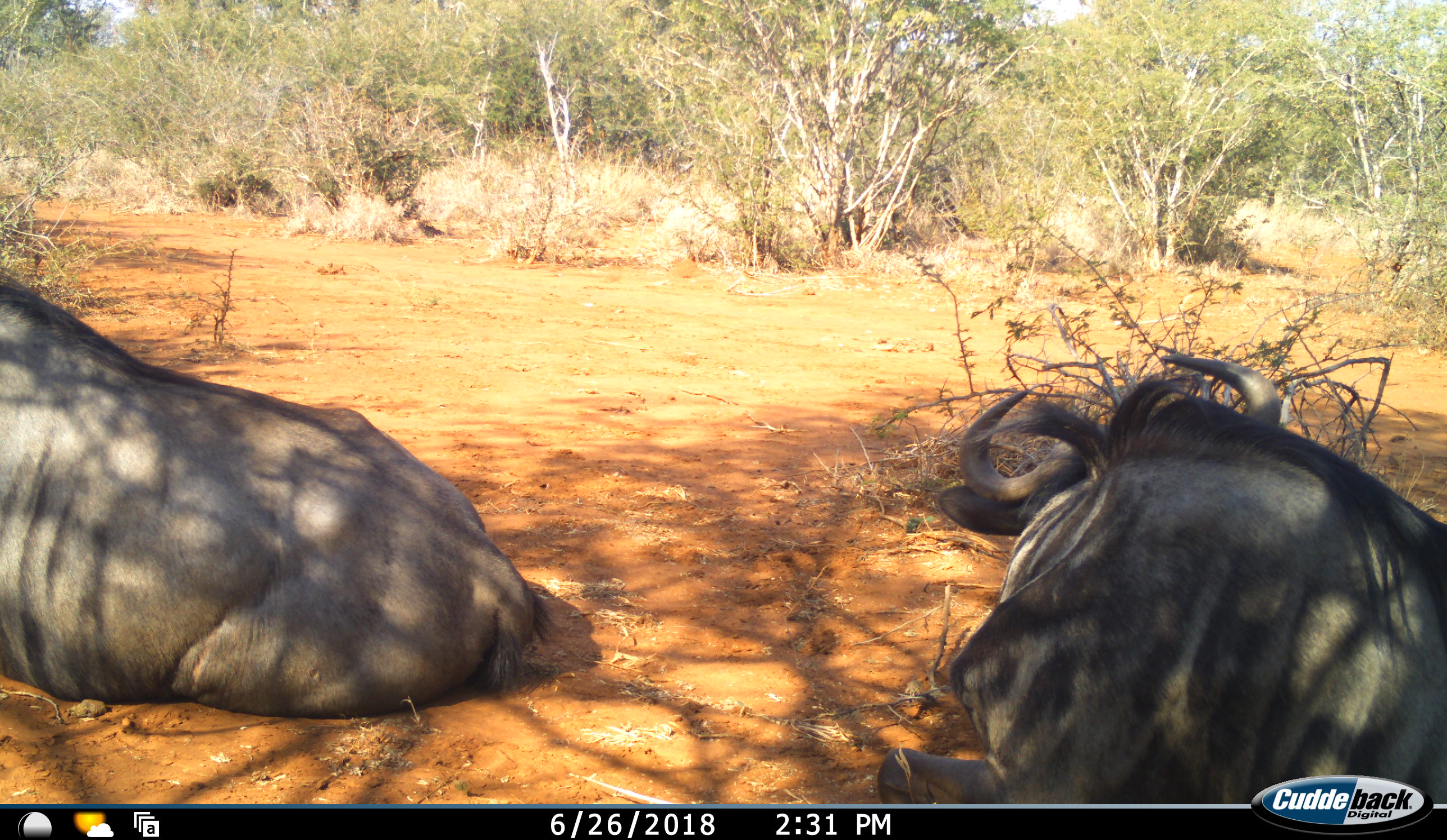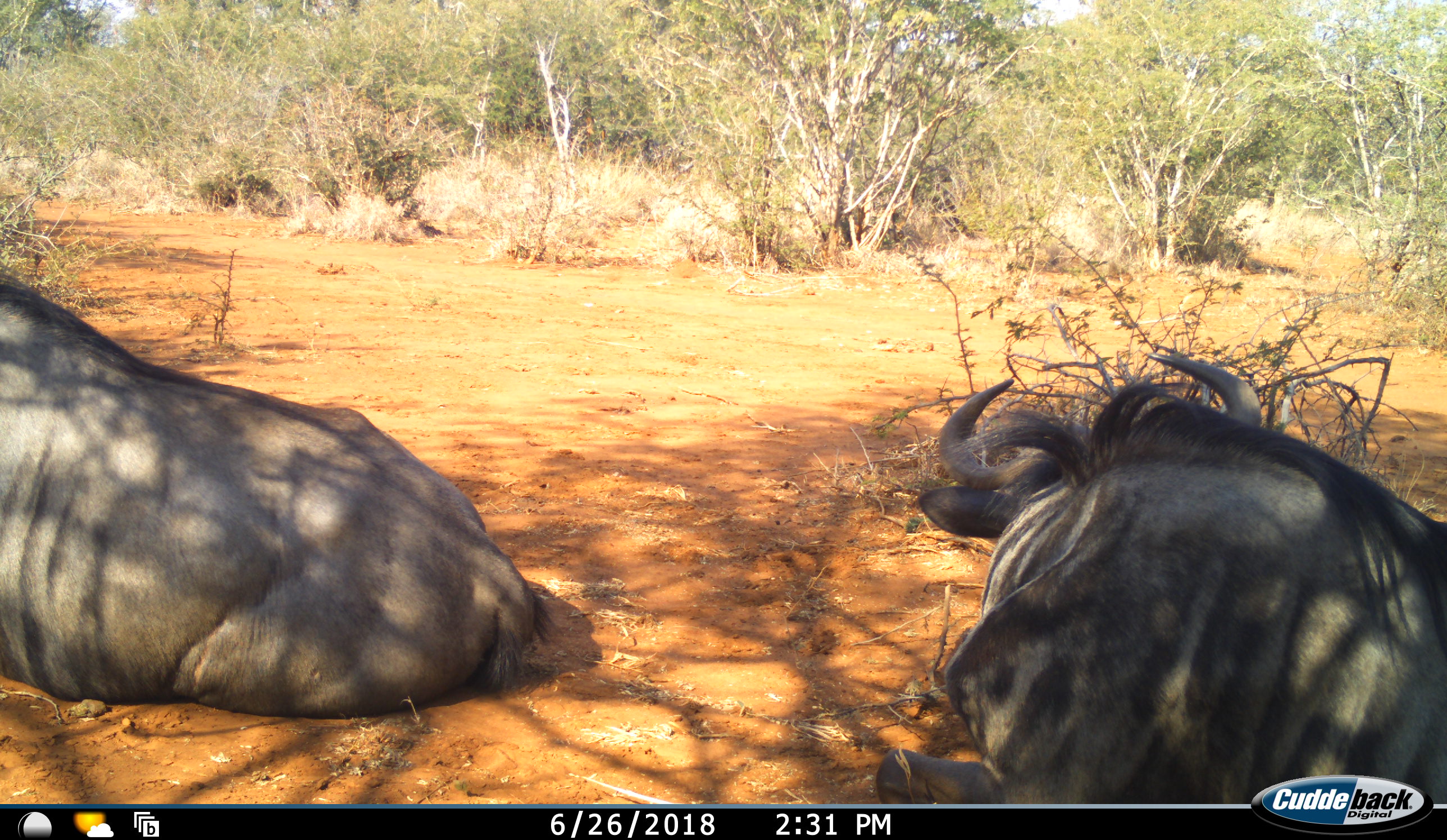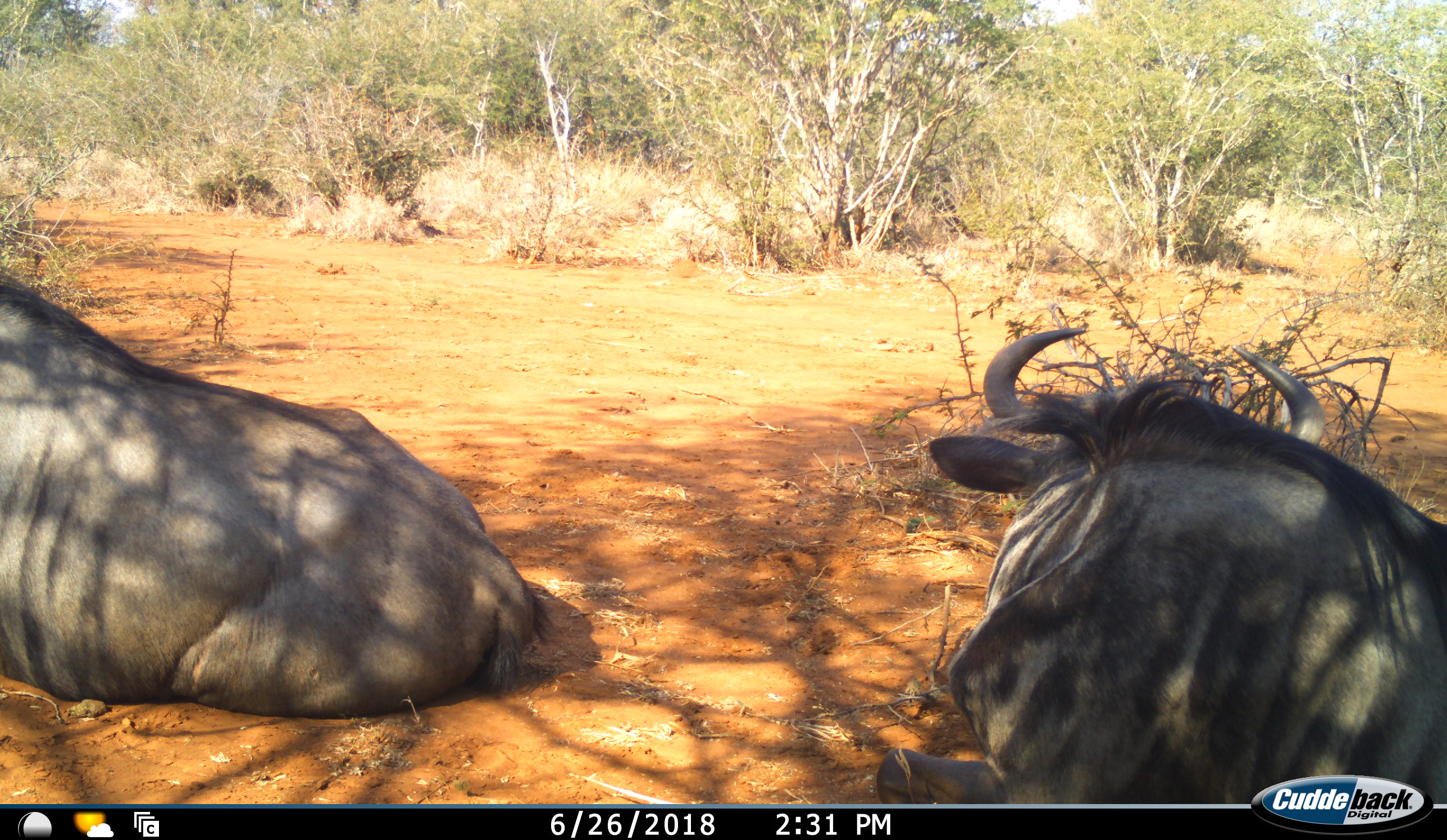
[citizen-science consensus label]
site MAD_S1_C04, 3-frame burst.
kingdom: Animalia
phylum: Chordata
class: Mammalia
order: Artiodactyla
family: Bovidae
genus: Connochaetes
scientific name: Connochaetes taurinus taurinus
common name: blue wildebeest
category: wildebeestblue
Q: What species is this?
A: Wildebeestblue (blue wildebeest) (Connochaetes taurinus taurinus).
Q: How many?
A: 2.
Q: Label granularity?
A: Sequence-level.